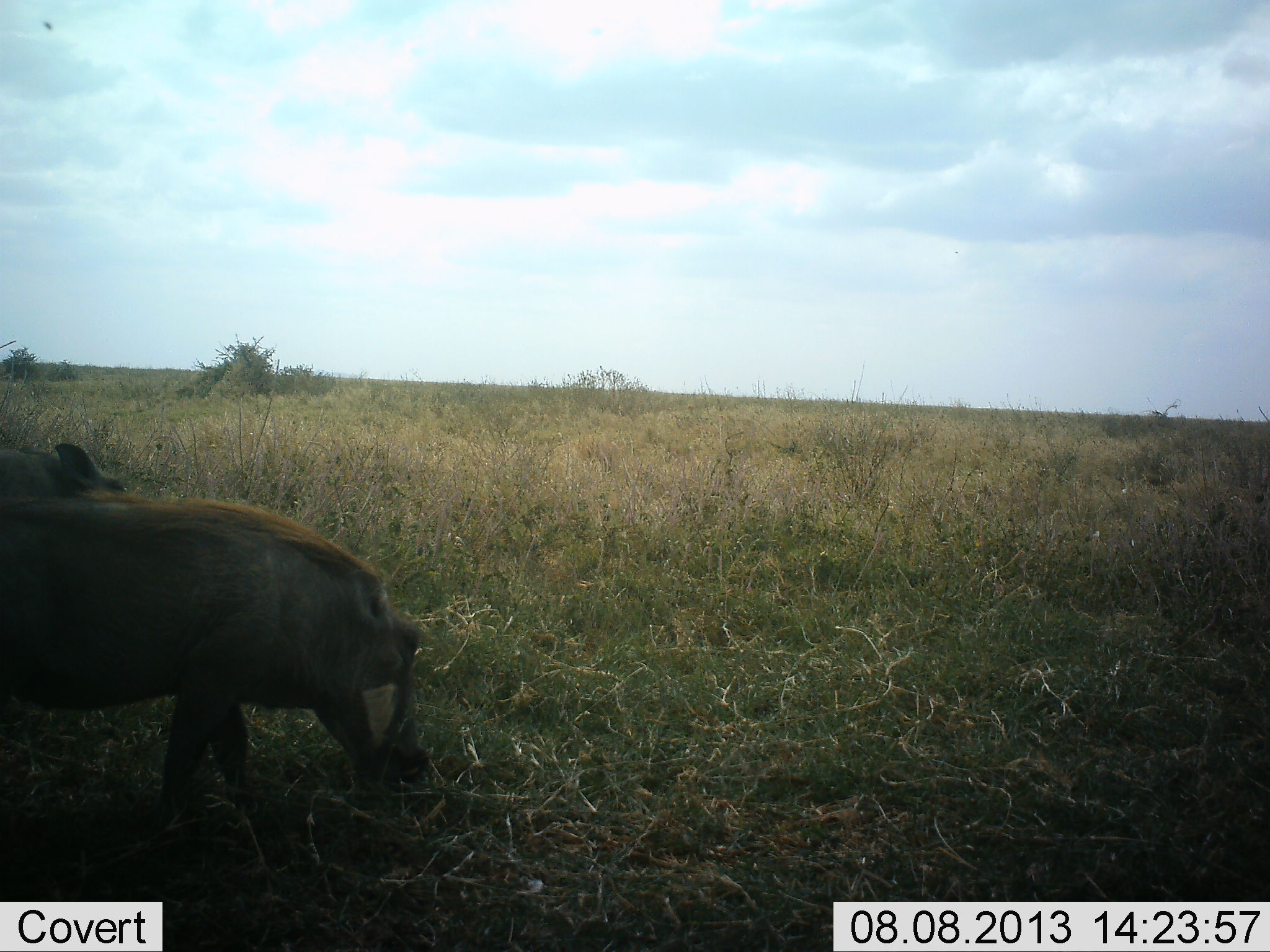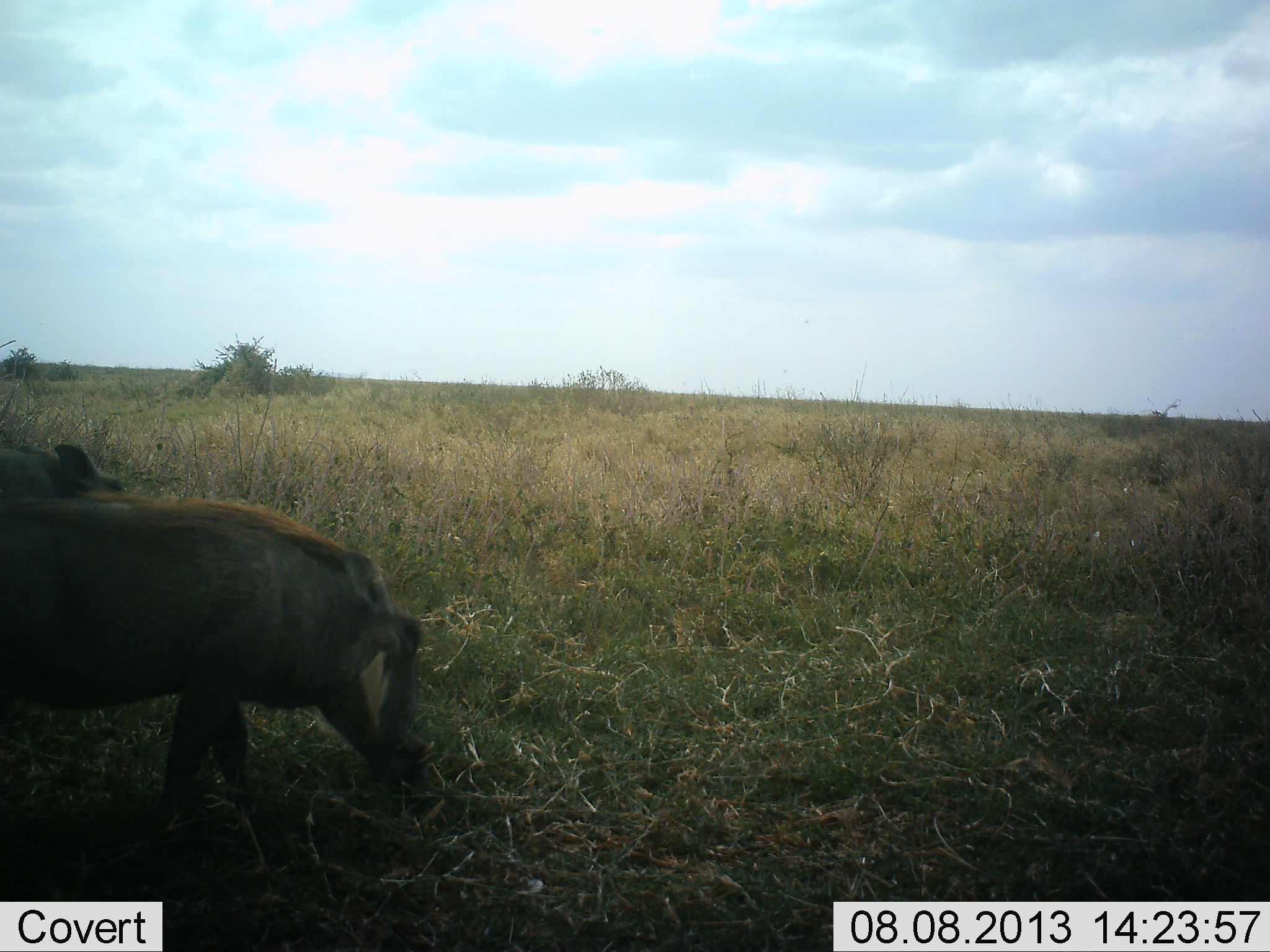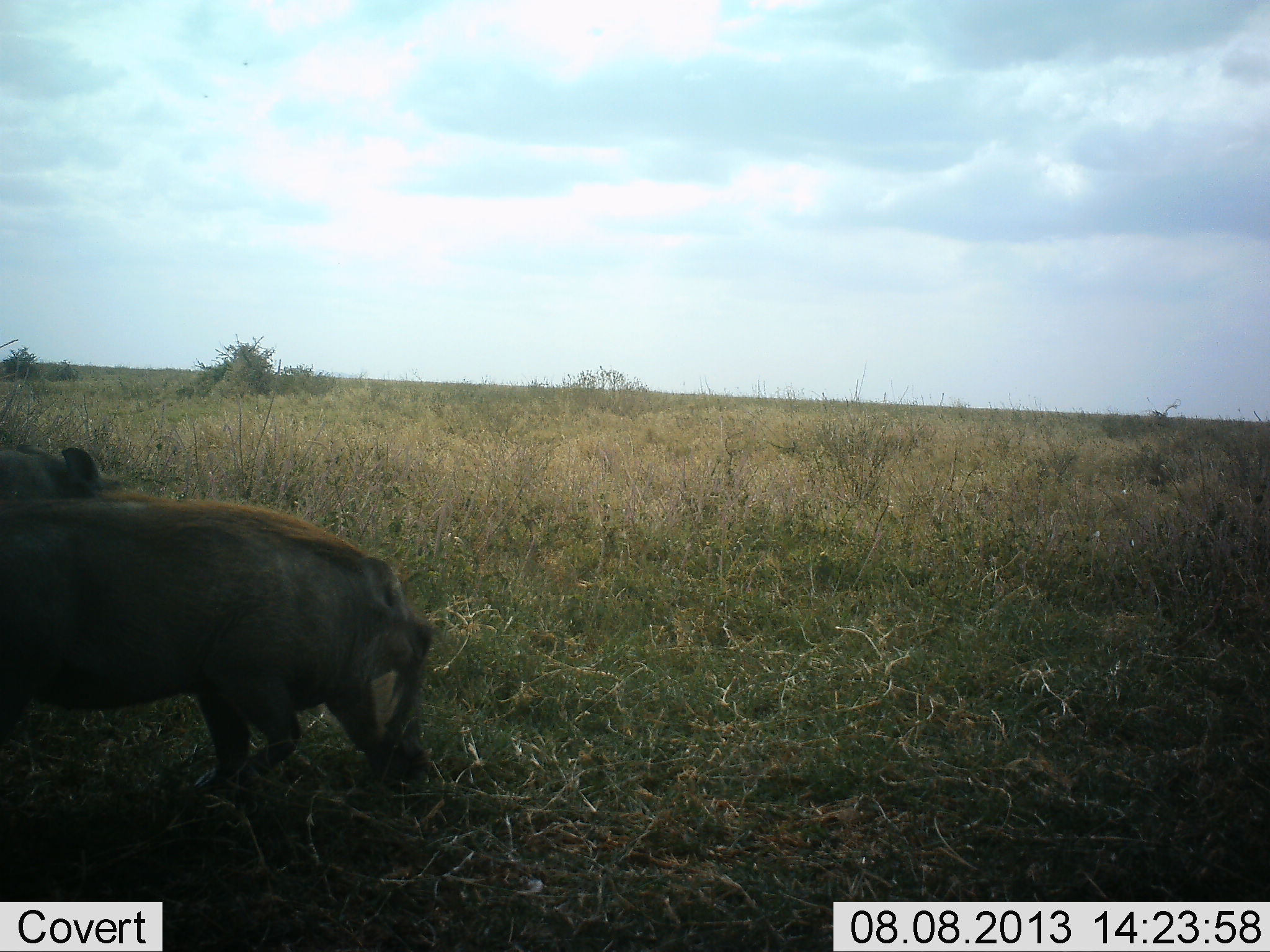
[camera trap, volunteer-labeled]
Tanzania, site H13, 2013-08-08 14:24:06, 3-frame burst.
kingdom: Animalia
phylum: Chordata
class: Mammalia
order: Artiodactyla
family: Suidae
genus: Phacochoerus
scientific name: Phacochoerus africanus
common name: warthog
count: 2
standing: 30%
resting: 0%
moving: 30%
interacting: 0%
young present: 0%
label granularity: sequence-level